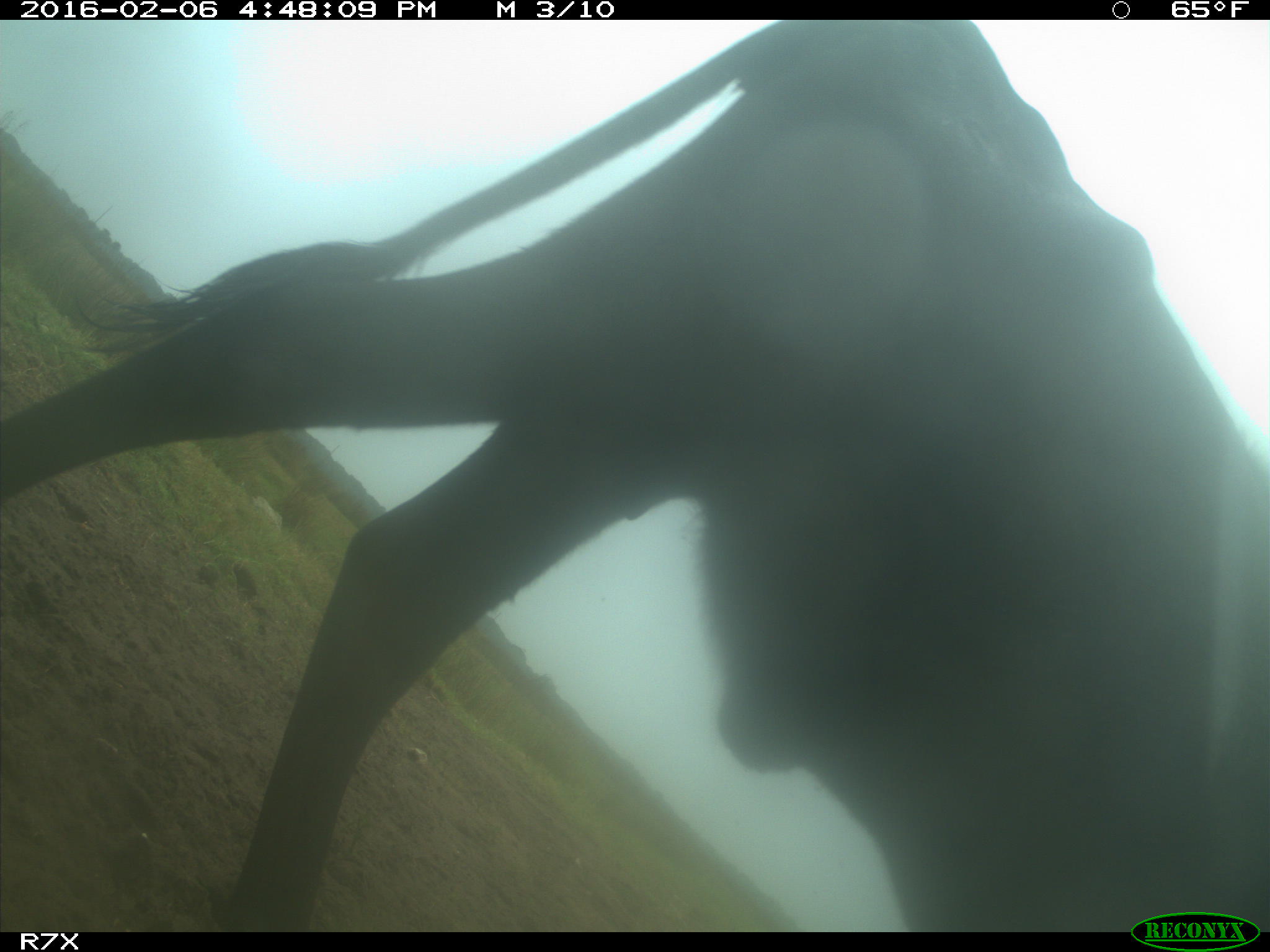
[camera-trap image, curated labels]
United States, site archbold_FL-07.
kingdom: Animalia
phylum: Chordata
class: Mammalia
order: Artiodactyla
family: Bovidae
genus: Bos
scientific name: Bos taurus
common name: domestic cow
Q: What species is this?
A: Bos taurus (domestic cow).